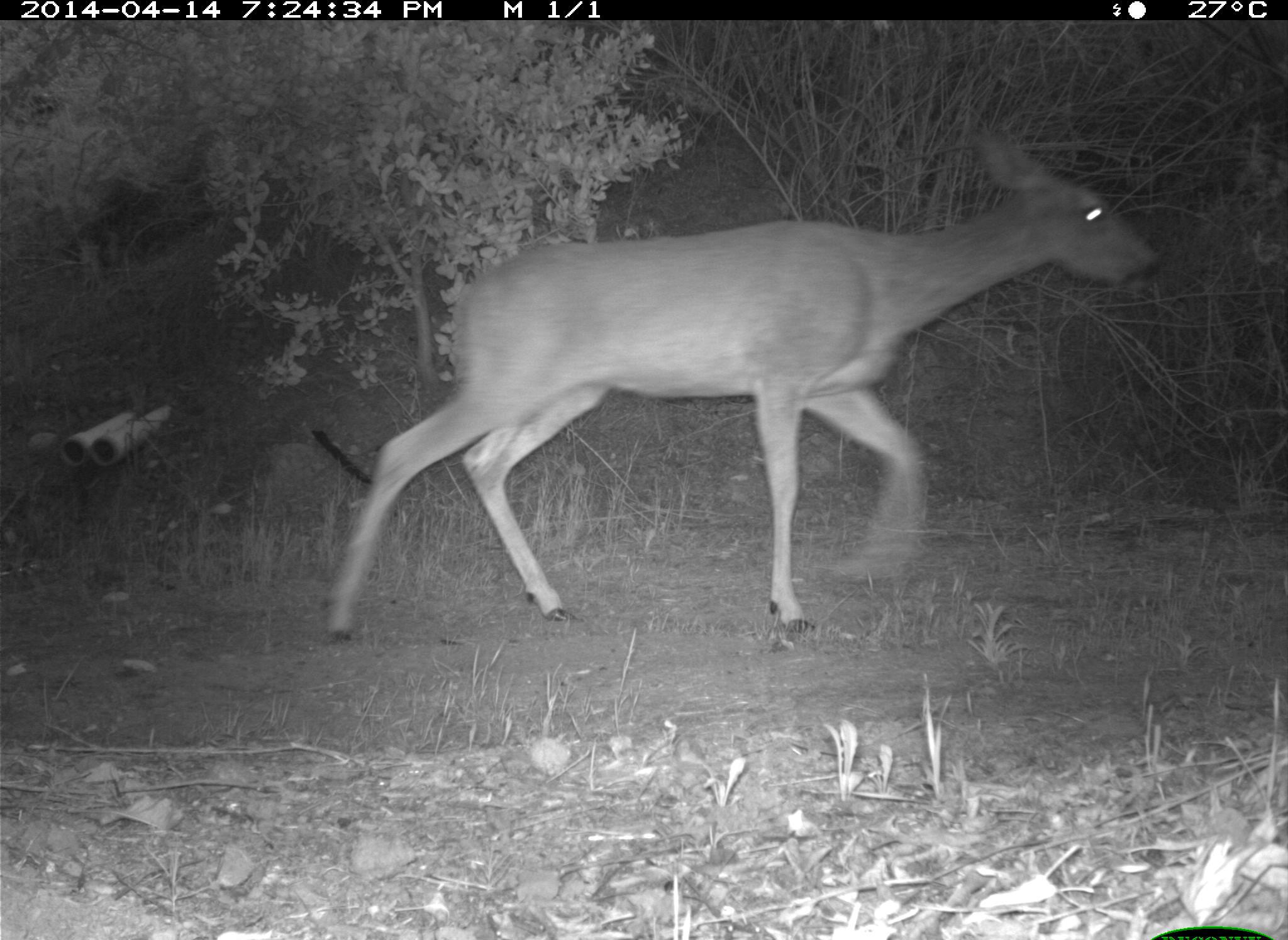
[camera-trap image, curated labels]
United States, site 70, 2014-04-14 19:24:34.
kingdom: Animalia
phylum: Chordata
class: Mammalia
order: Artiodactyla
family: Cervidae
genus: Odocoileus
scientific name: Odocoileus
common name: deer